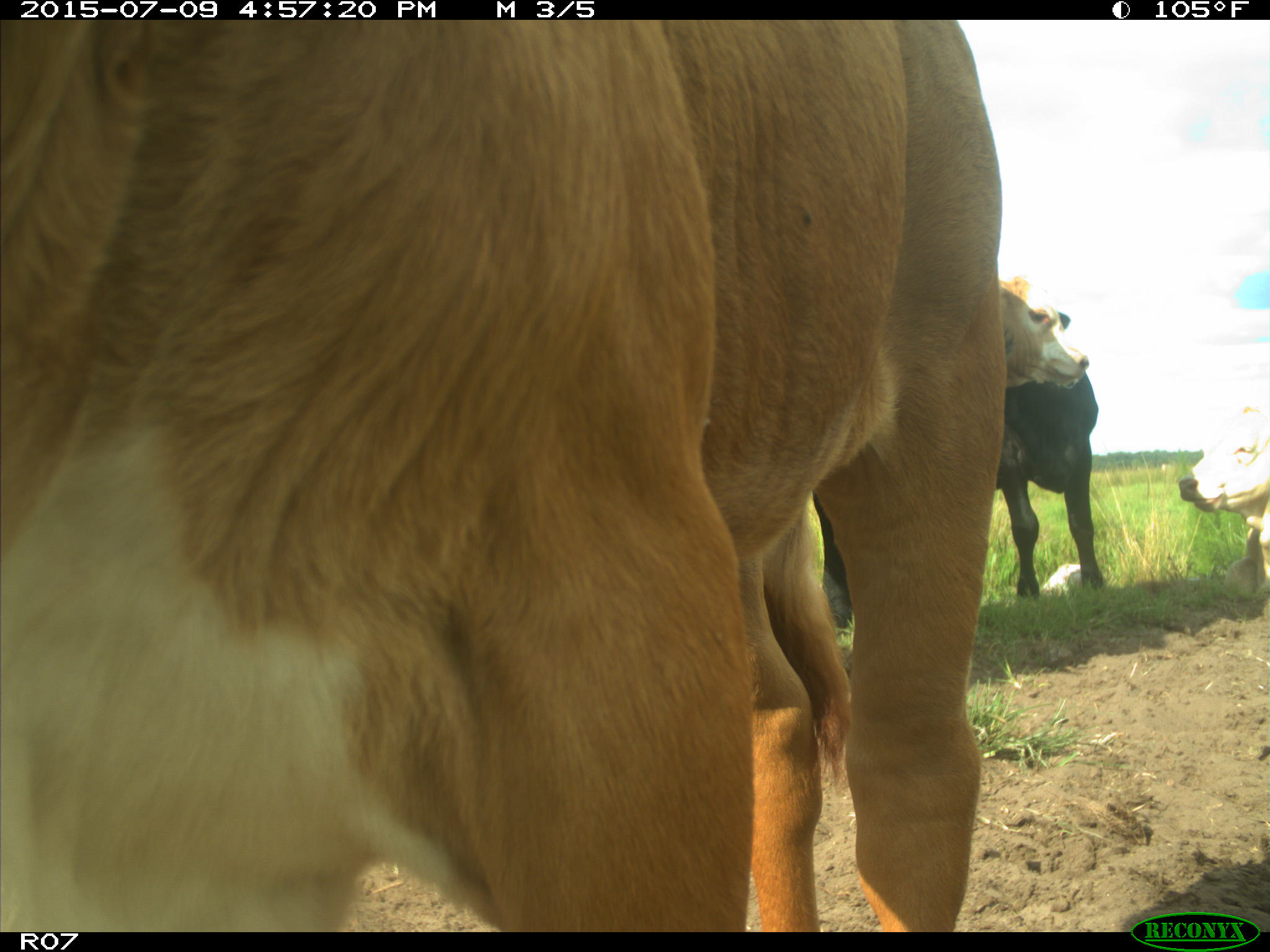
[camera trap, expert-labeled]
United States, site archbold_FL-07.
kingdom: Animalia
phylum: Chordata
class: Mammalia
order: Artiodactyla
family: Bovidae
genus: Bos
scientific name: Bos taurus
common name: domestic cow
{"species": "Bos taurus (domestic cow)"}